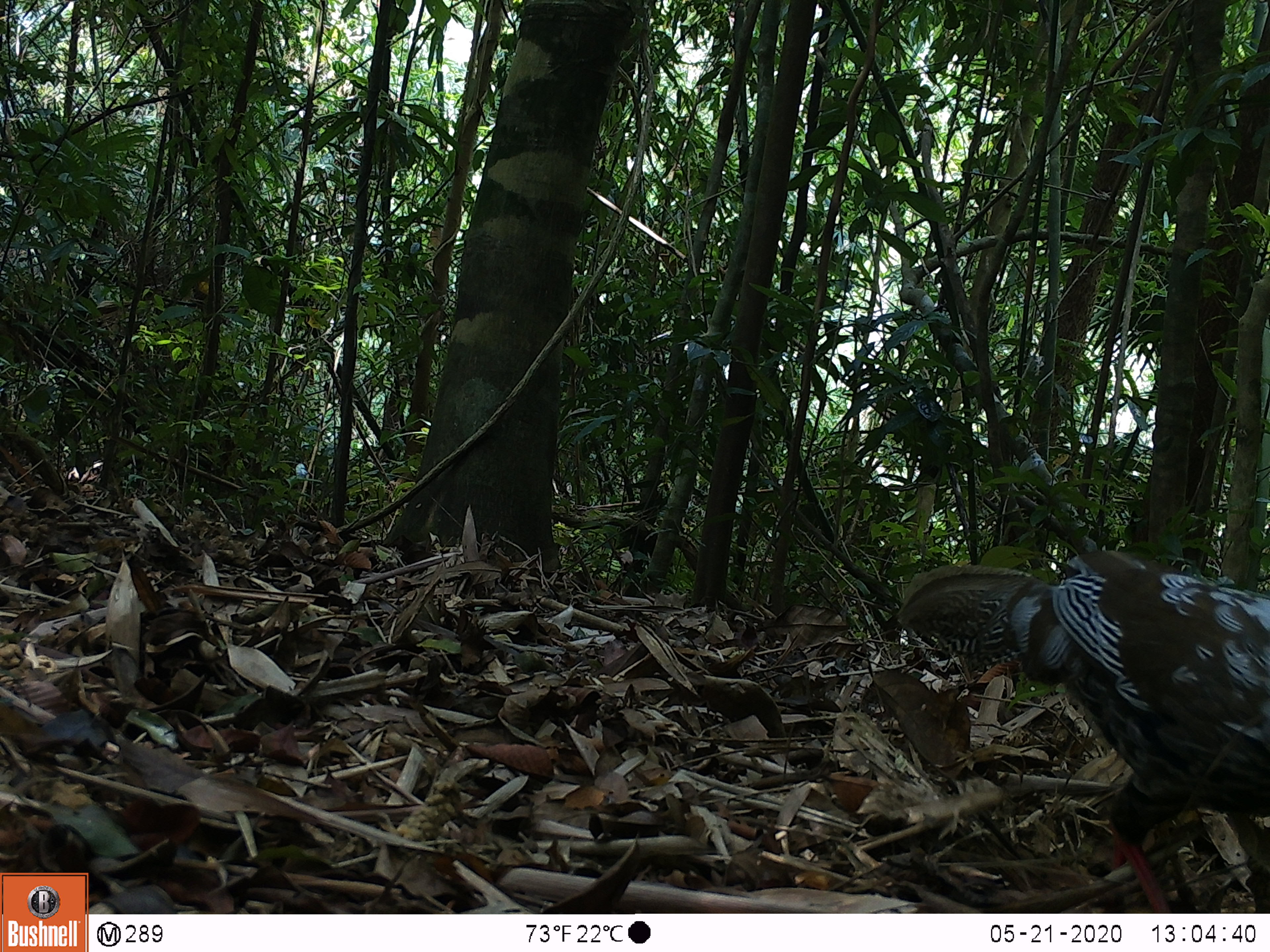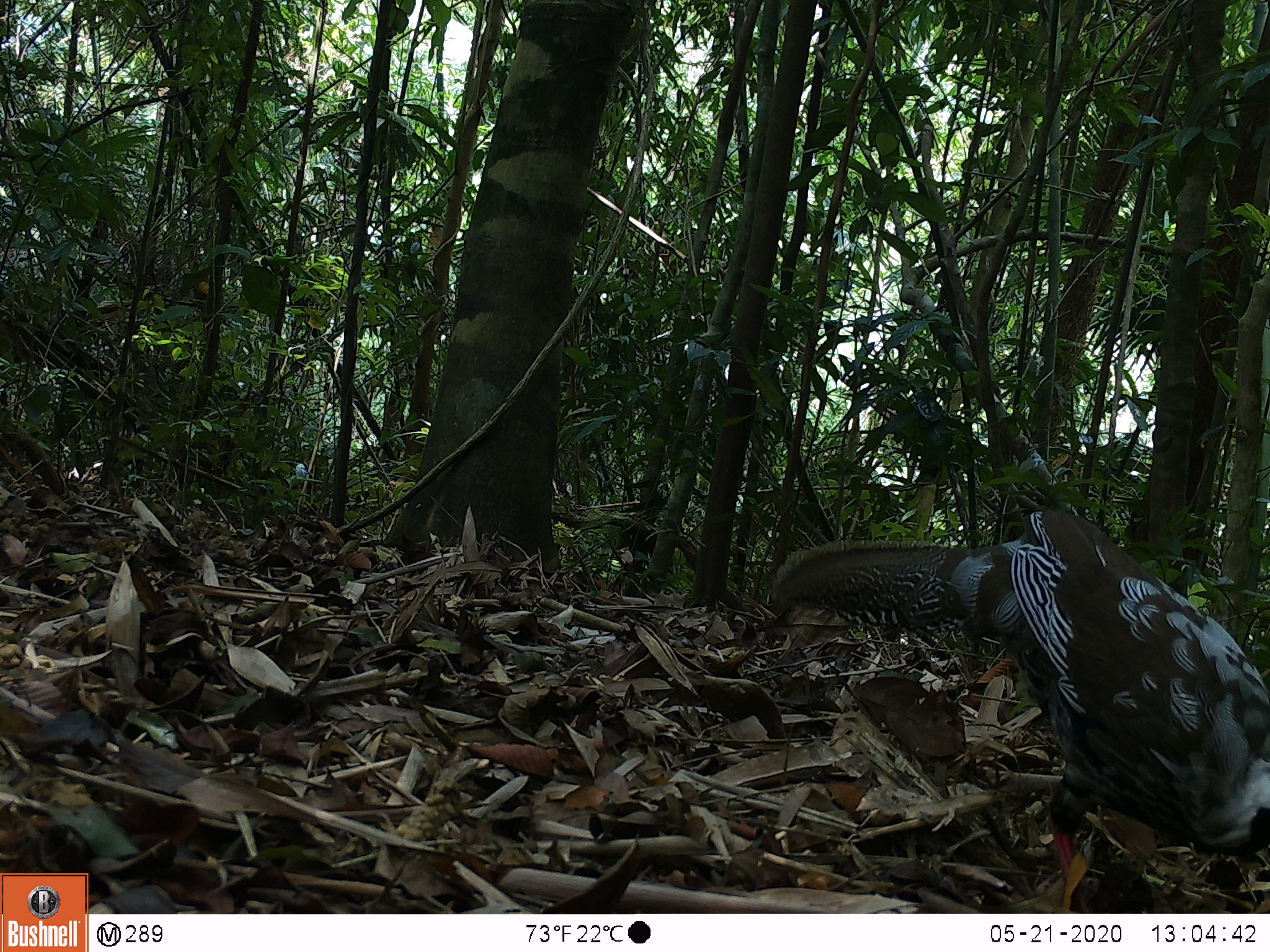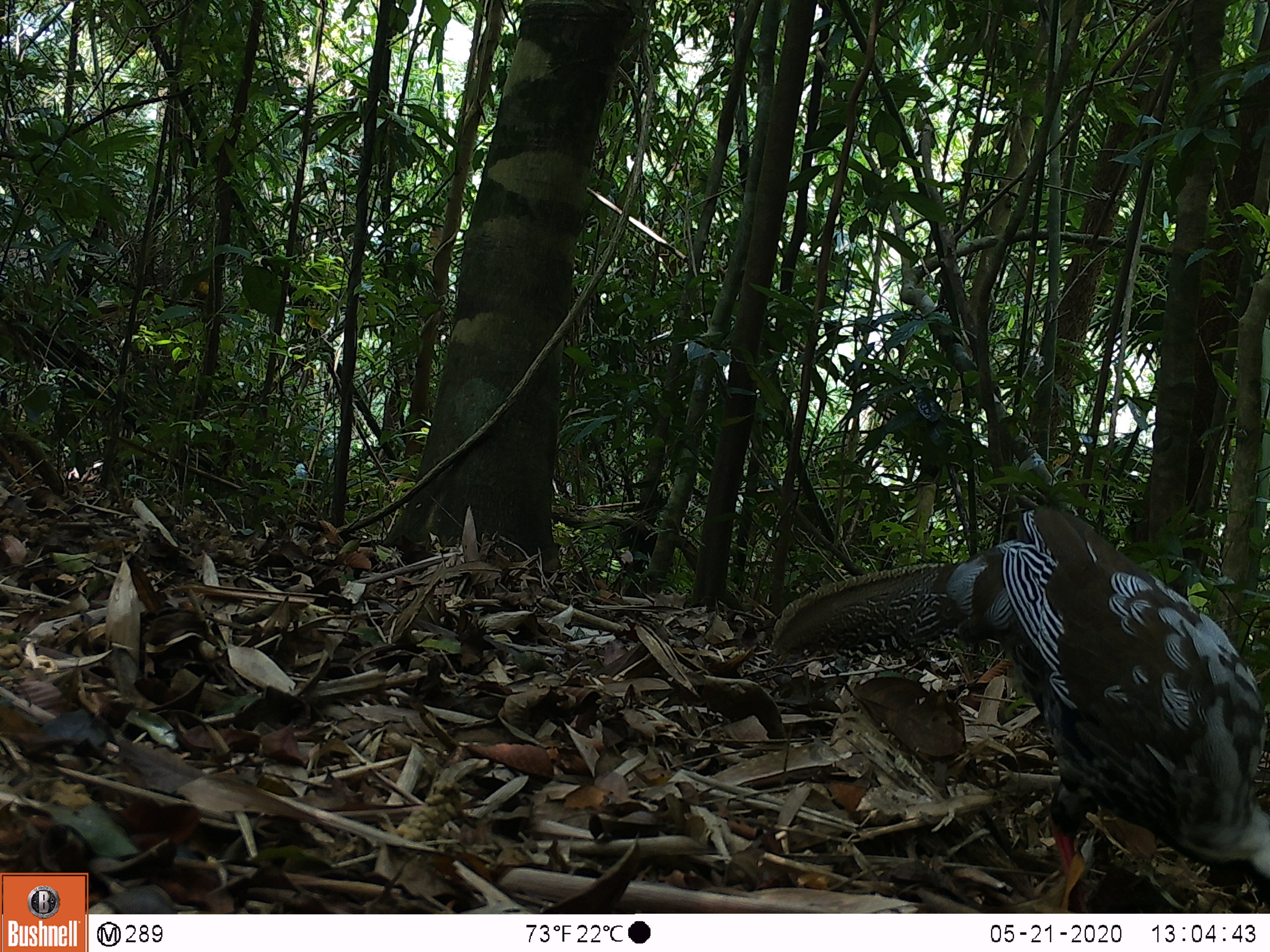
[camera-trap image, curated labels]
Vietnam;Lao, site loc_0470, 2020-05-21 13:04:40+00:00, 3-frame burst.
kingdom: Animalia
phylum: Chordata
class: Aves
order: Galliformes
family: Phasianidae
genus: Lophura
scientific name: Lophura nycthemera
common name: silver pheasant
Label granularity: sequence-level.